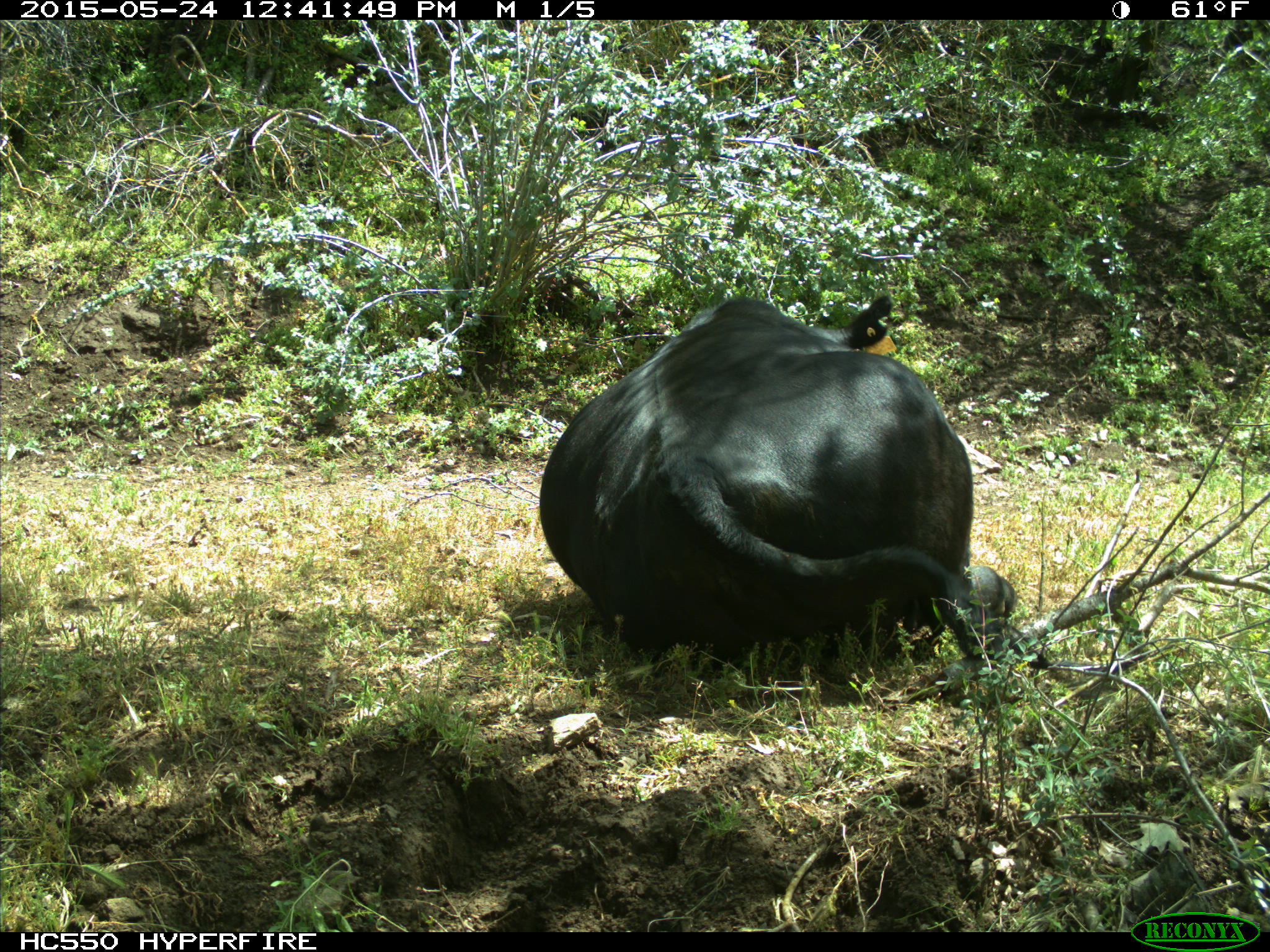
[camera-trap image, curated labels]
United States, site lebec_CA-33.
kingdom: Animalia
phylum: Chordata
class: Mammalia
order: Artiodactyla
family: Bovidae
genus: Bos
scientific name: Bos taurus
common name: domestic cow